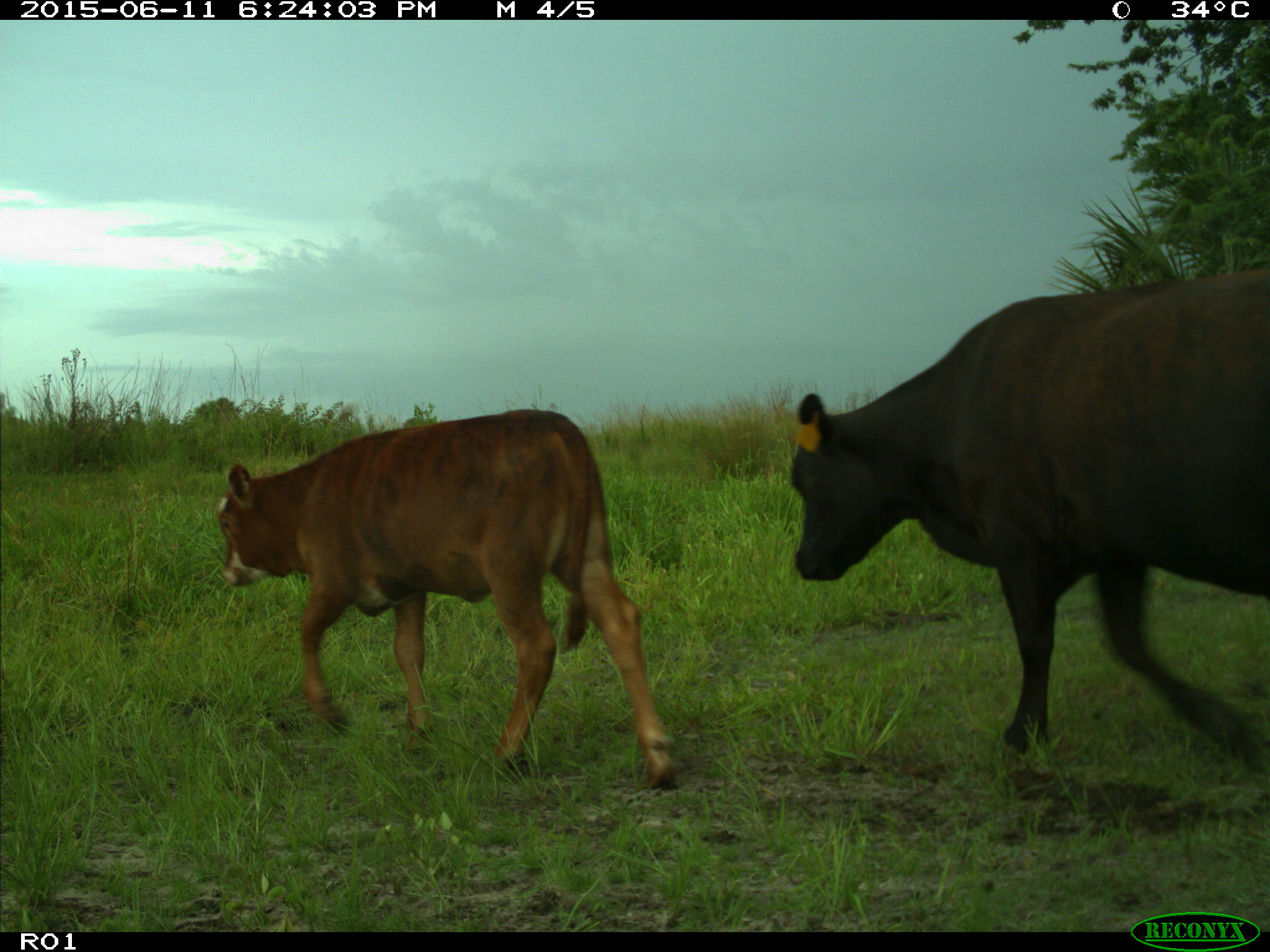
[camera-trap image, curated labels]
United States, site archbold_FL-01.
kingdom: Animalia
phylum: Chordata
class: Mammalia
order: Artiodactyla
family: Bovidae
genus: Bos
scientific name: Bos taurus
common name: domestic cow